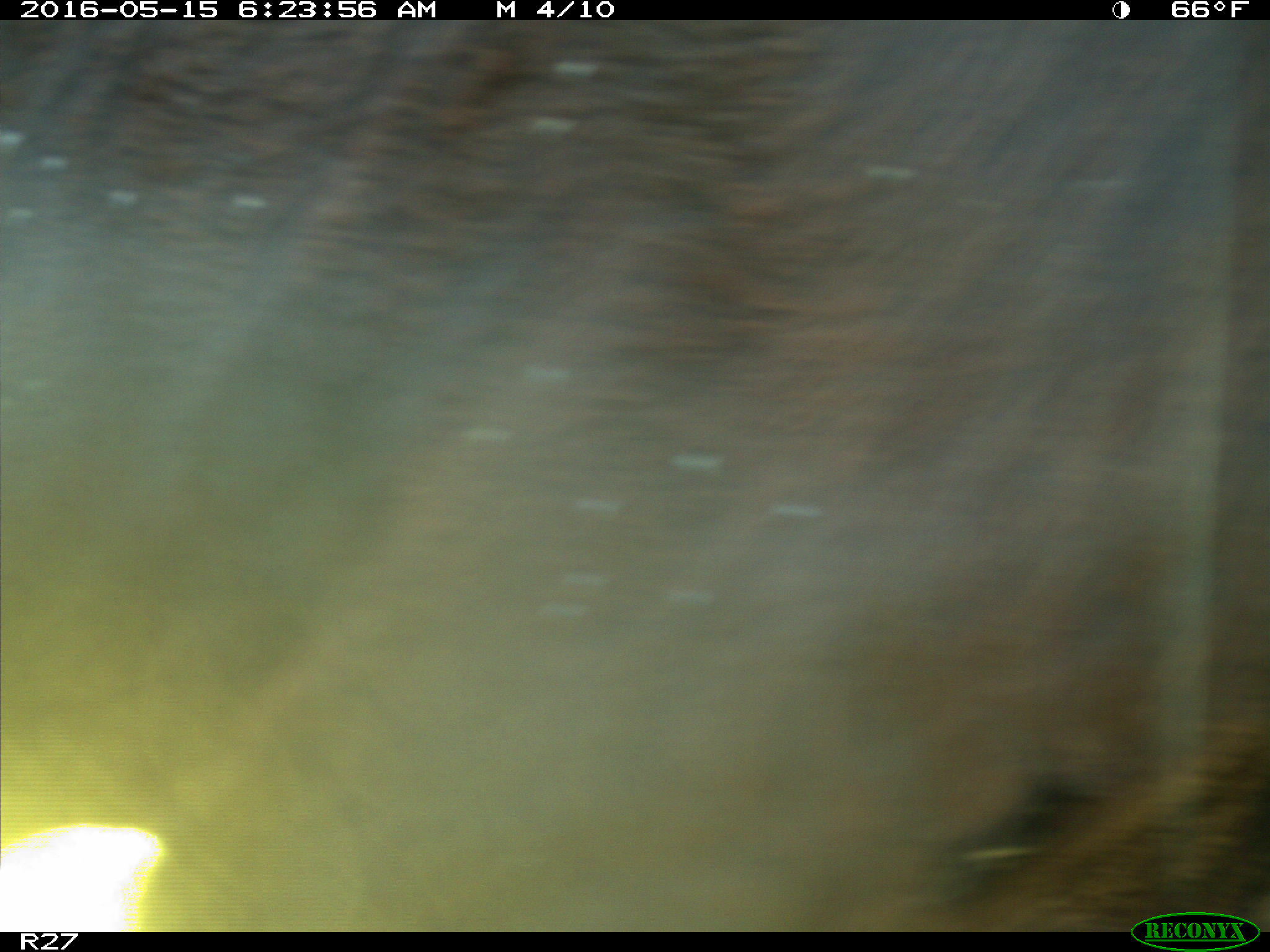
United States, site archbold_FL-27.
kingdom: Animalia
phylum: Chordata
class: Mammalia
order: Artiodactyla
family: Bovidae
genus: Bos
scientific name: Bos taurus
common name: domestic cow